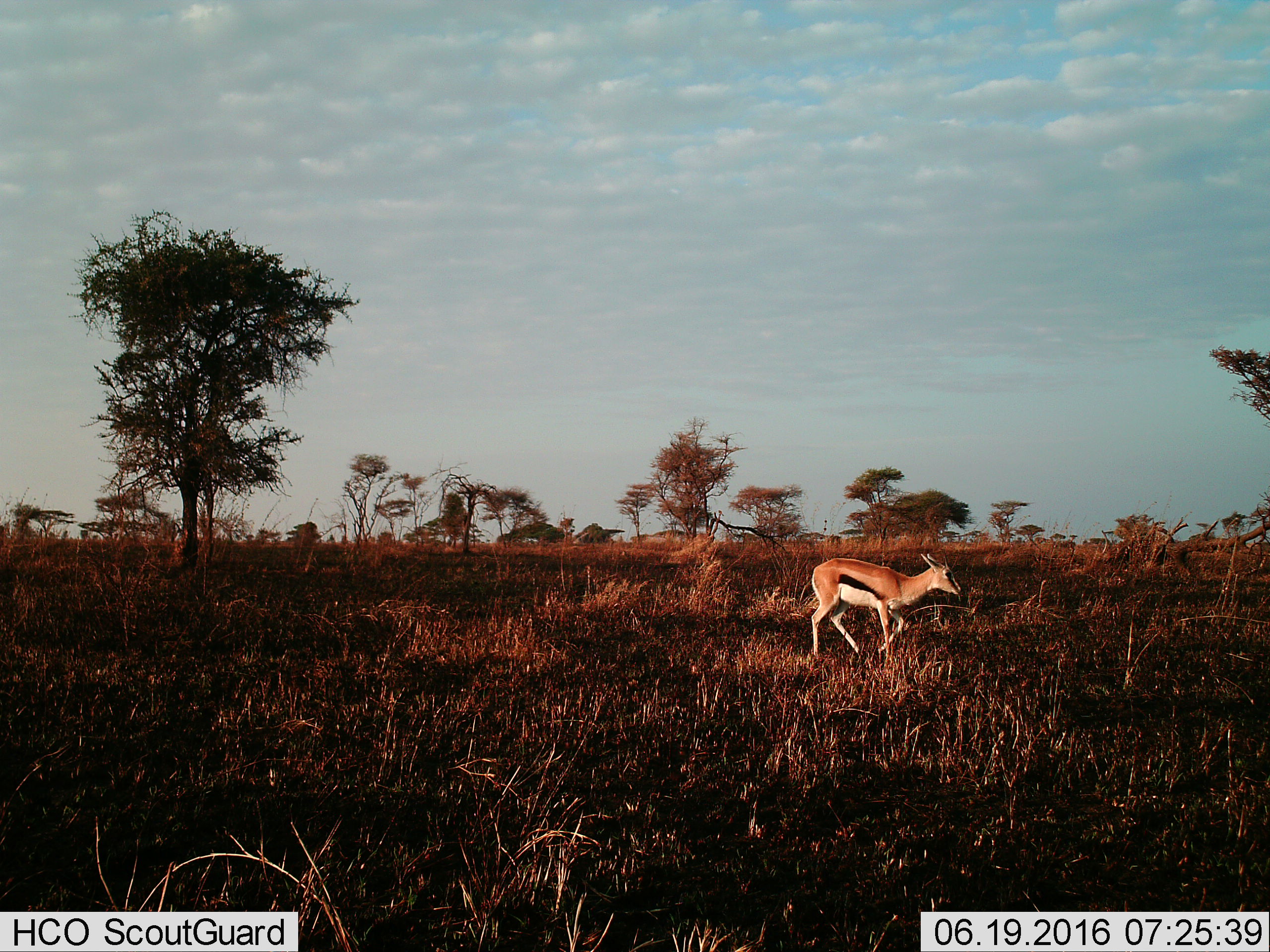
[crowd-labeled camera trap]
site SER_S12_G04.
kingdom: Animalia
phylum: Chordata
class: Mammalia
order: Artiodactyla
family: Bovidae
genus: Eudorcas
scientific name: Eudorcas thomsonii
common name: thomson's gazelle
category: gazellethomsons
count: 1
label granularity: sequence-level